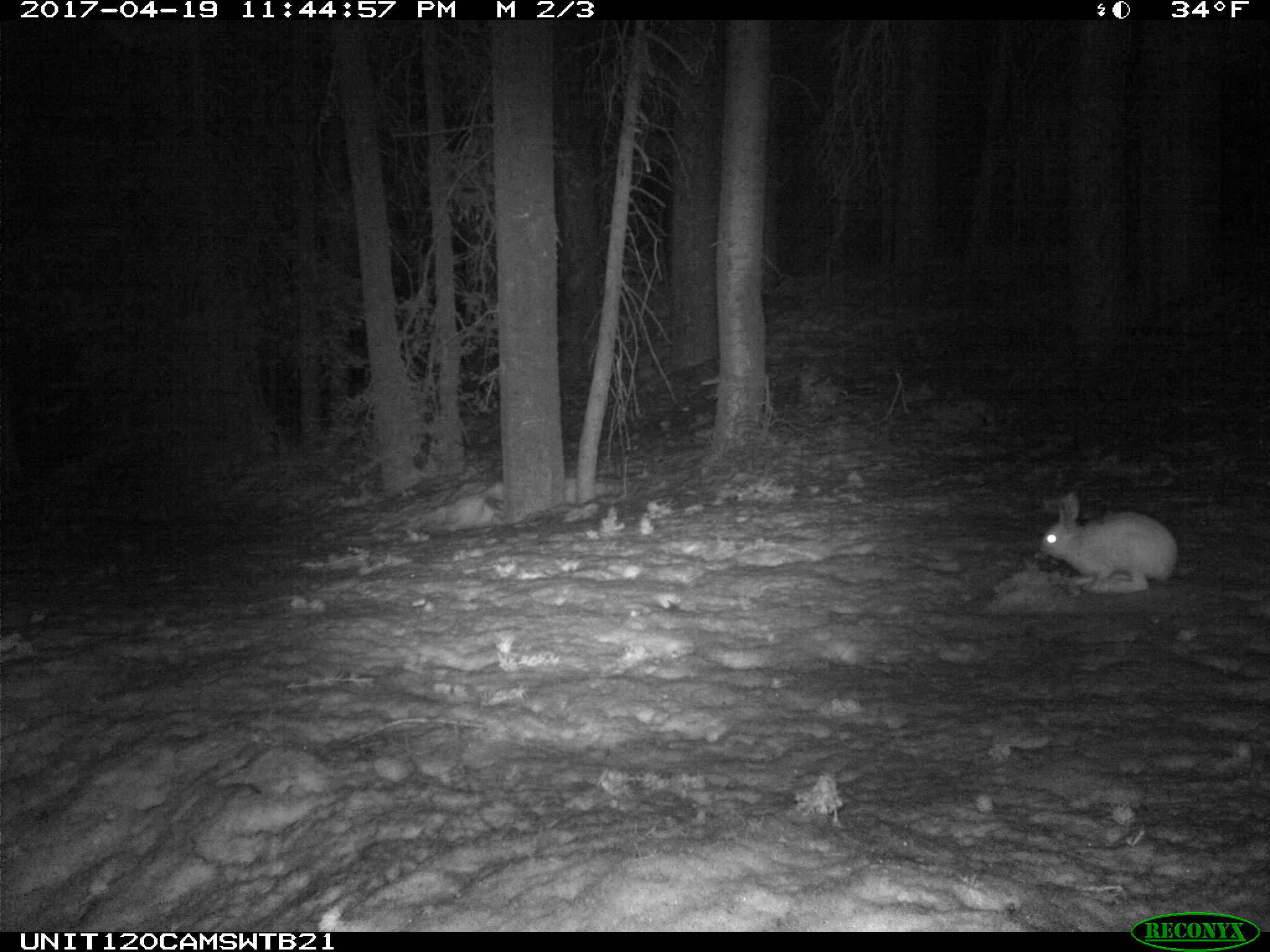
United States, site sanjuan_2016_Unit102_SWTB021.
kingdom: Animalia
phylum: Chordata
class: Mammalia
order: Lagomorpha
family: Leporidae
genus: Lepus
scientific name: Lepus americanus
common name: snowshoe hare